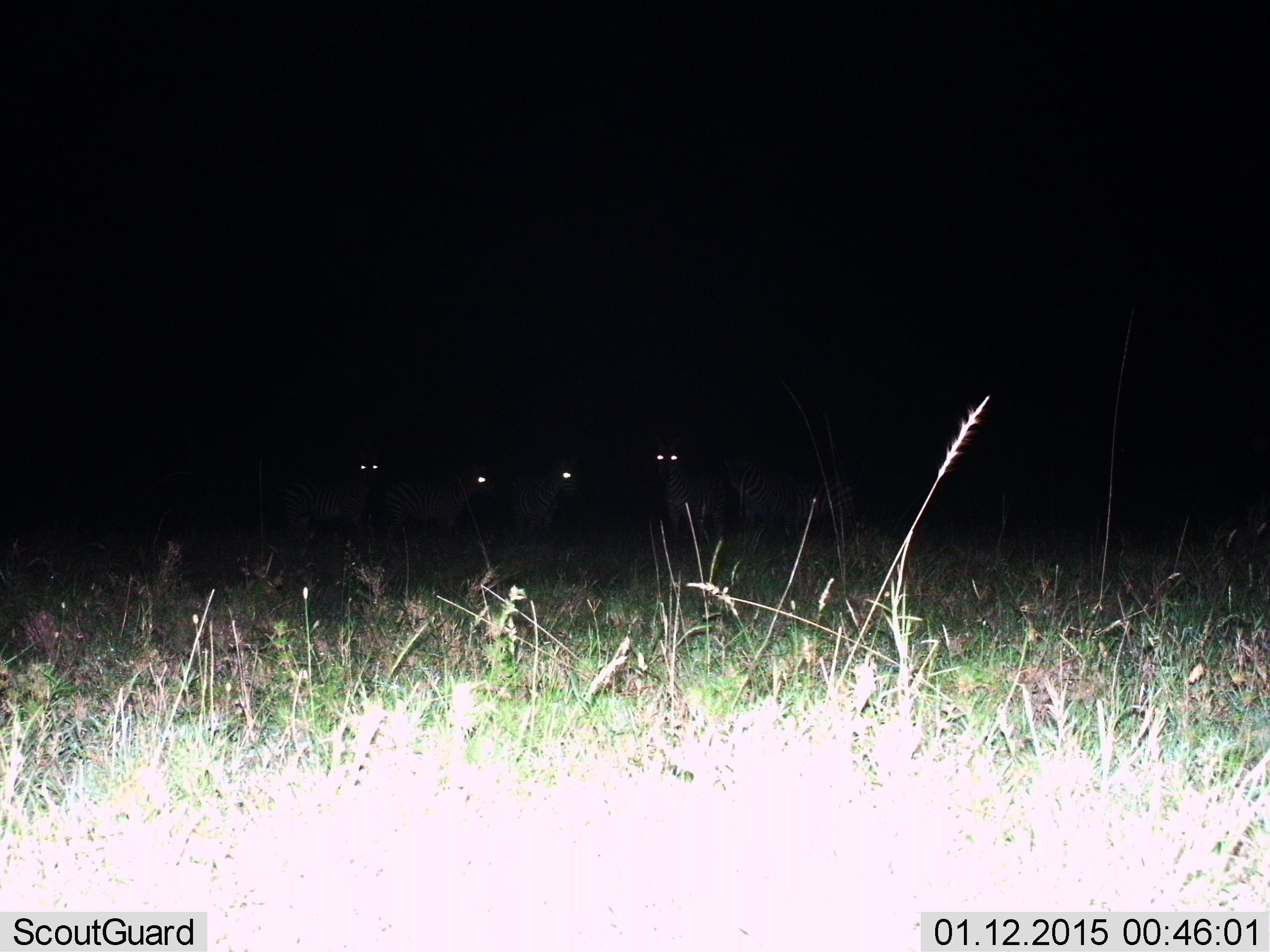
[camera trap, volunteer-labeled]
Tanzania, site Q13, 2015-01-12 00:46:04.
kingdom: Animalia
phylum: Chordata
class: Mammalia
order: Perissodactyla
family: Equidae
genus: Equus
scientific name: Equus quagga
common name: plains zebra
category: zebra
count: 5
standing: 100%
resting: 0%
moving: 0%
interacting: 0%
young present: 0%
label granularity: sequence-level